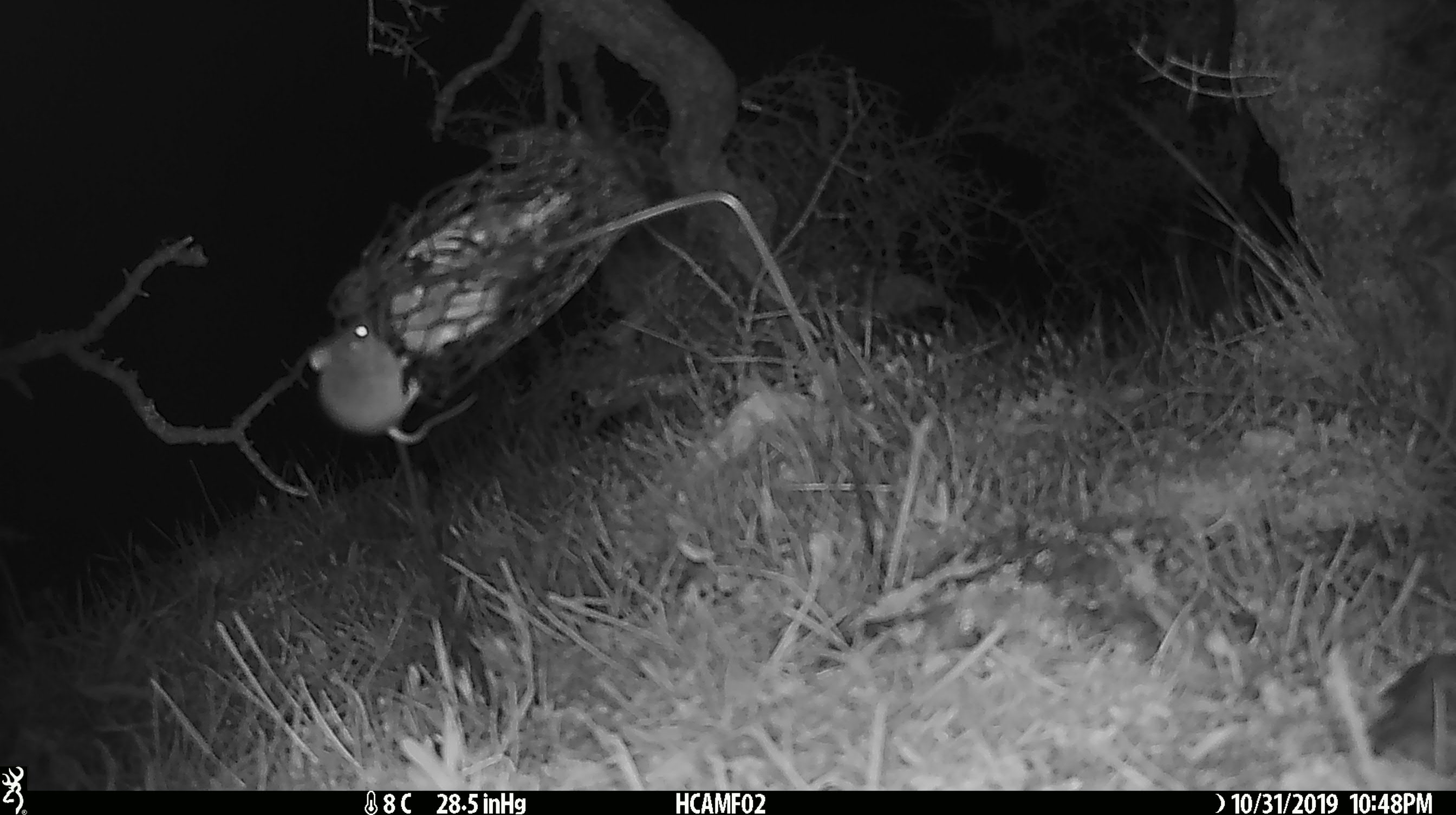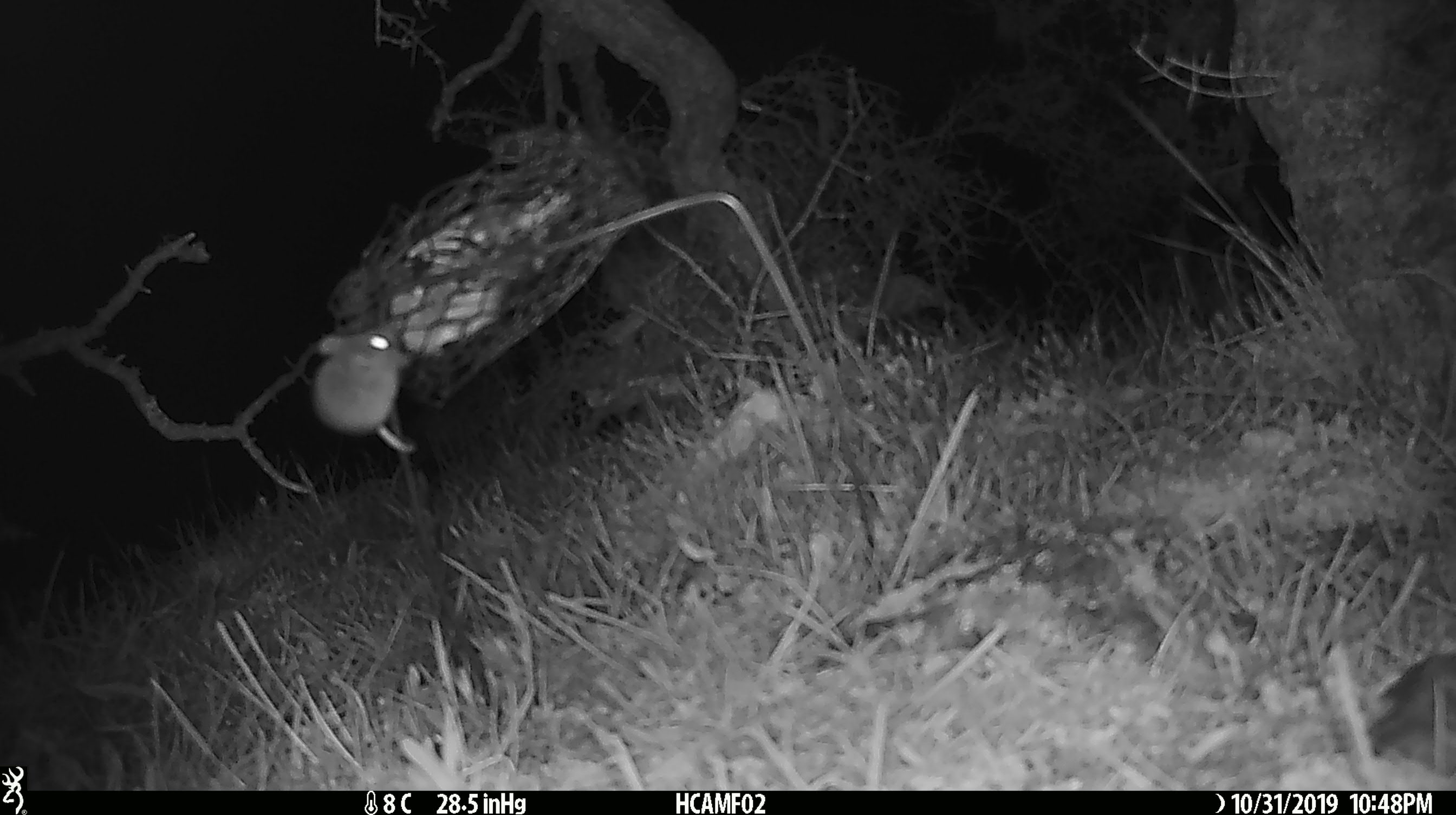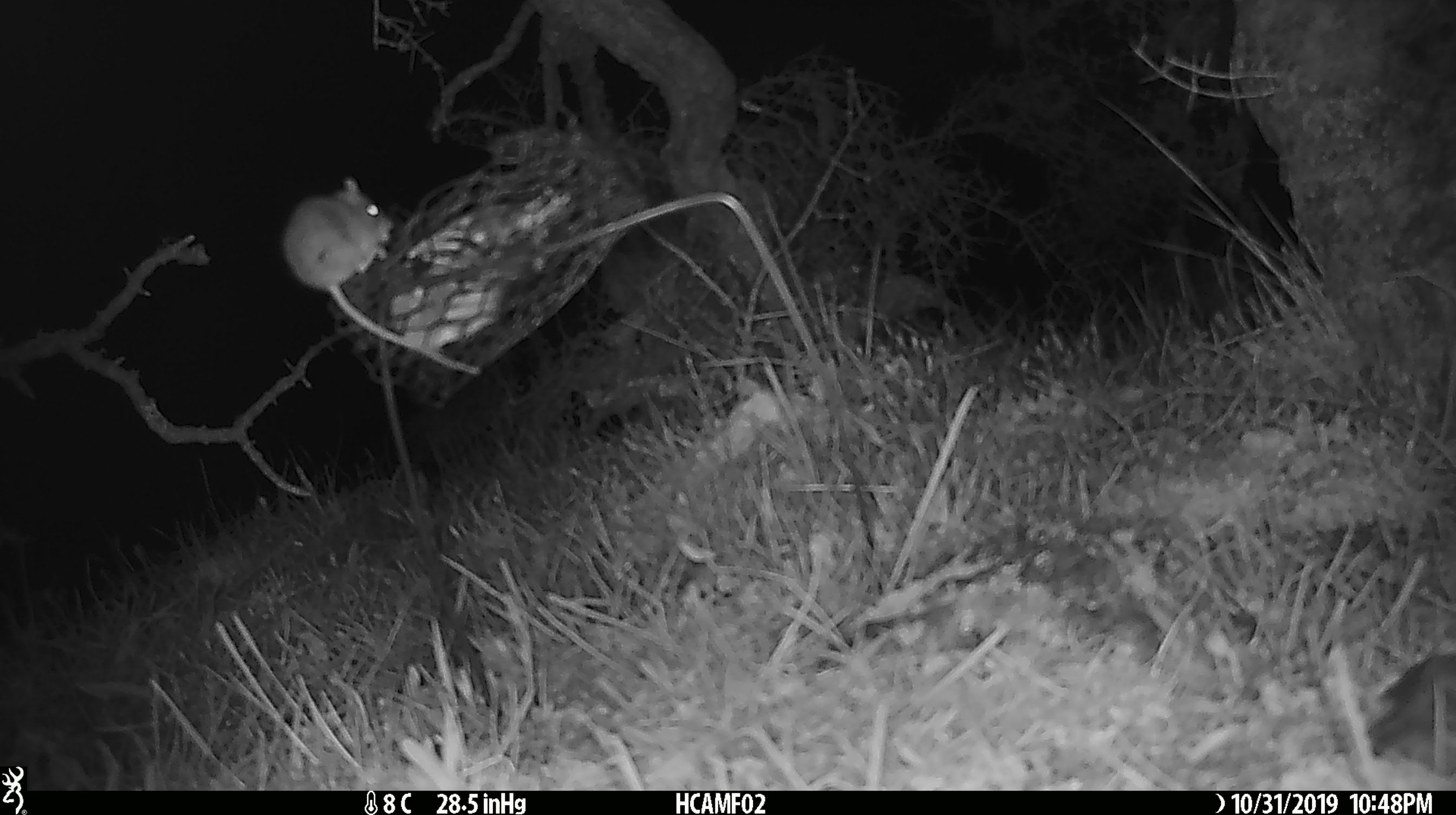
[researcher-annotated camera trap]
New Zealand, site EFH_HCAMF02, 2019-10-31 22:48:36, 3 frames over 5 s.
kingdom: Animalia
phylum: Chordata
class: Mammalia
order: Rodentia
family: Muridae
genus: Mus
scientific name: Mus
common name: mouse